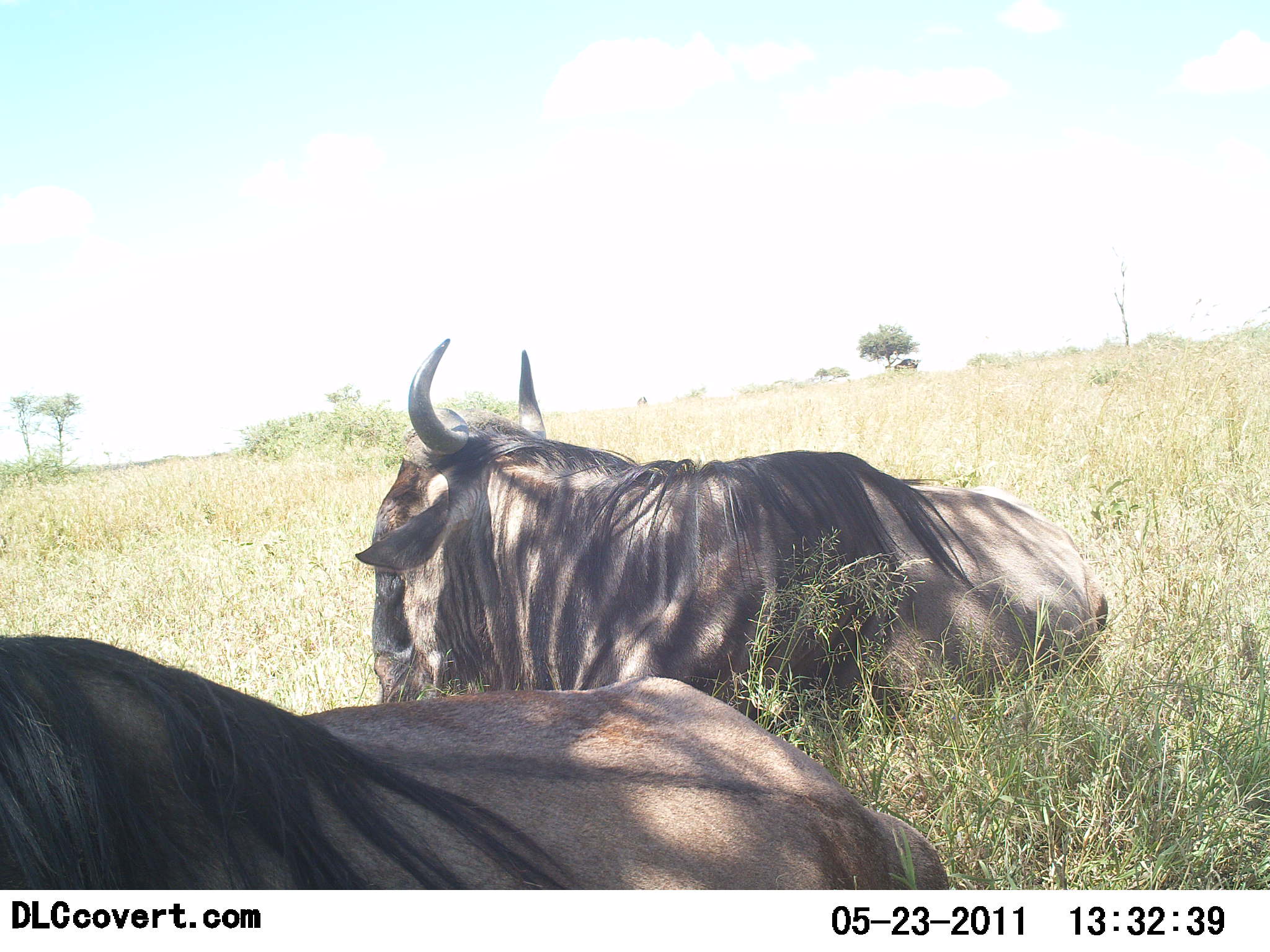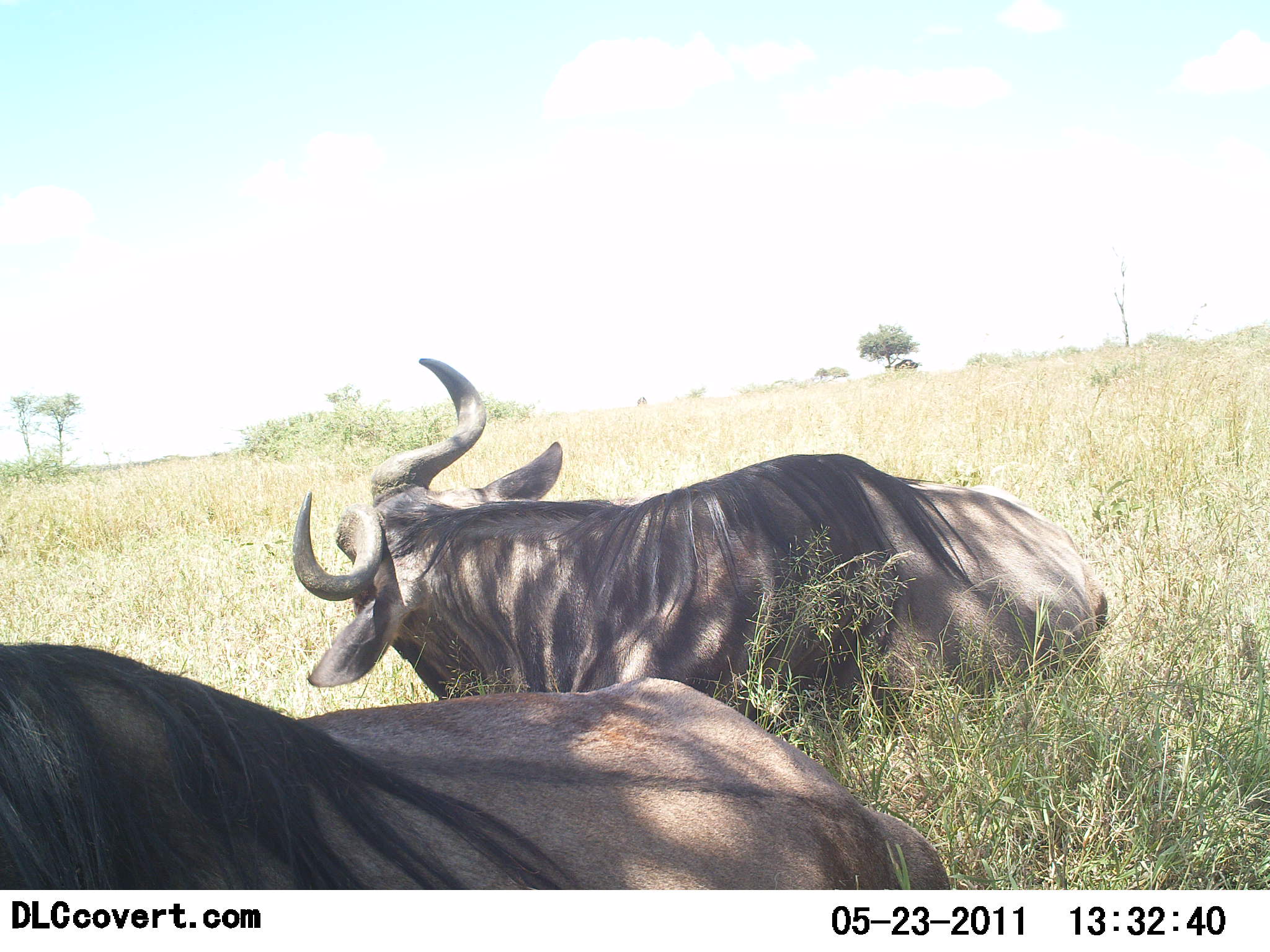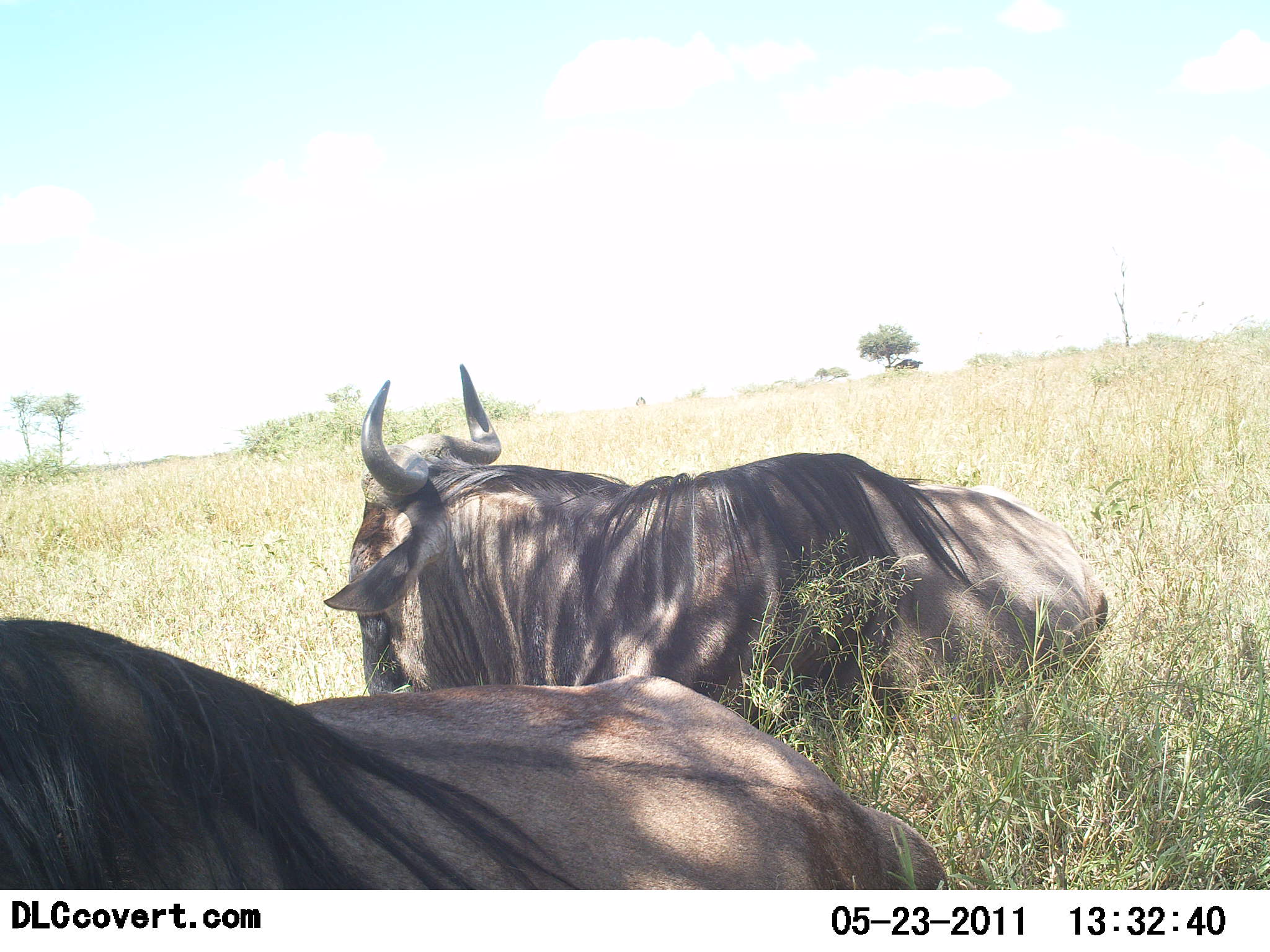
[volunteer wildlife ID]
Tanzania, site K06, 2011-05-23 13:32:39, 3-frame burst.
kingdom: Animalia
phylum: Chordata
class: Mammalia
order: Artiodactyla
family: Bovidae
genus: Connochaetes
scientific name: Connochaetes taurinus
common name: blue wildebeest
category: wildebeest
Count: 2.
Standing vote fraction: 17%.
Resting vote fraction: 100%.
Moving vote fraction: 0%.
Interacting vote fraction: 0%.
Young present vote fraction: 0%.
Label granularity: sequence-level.